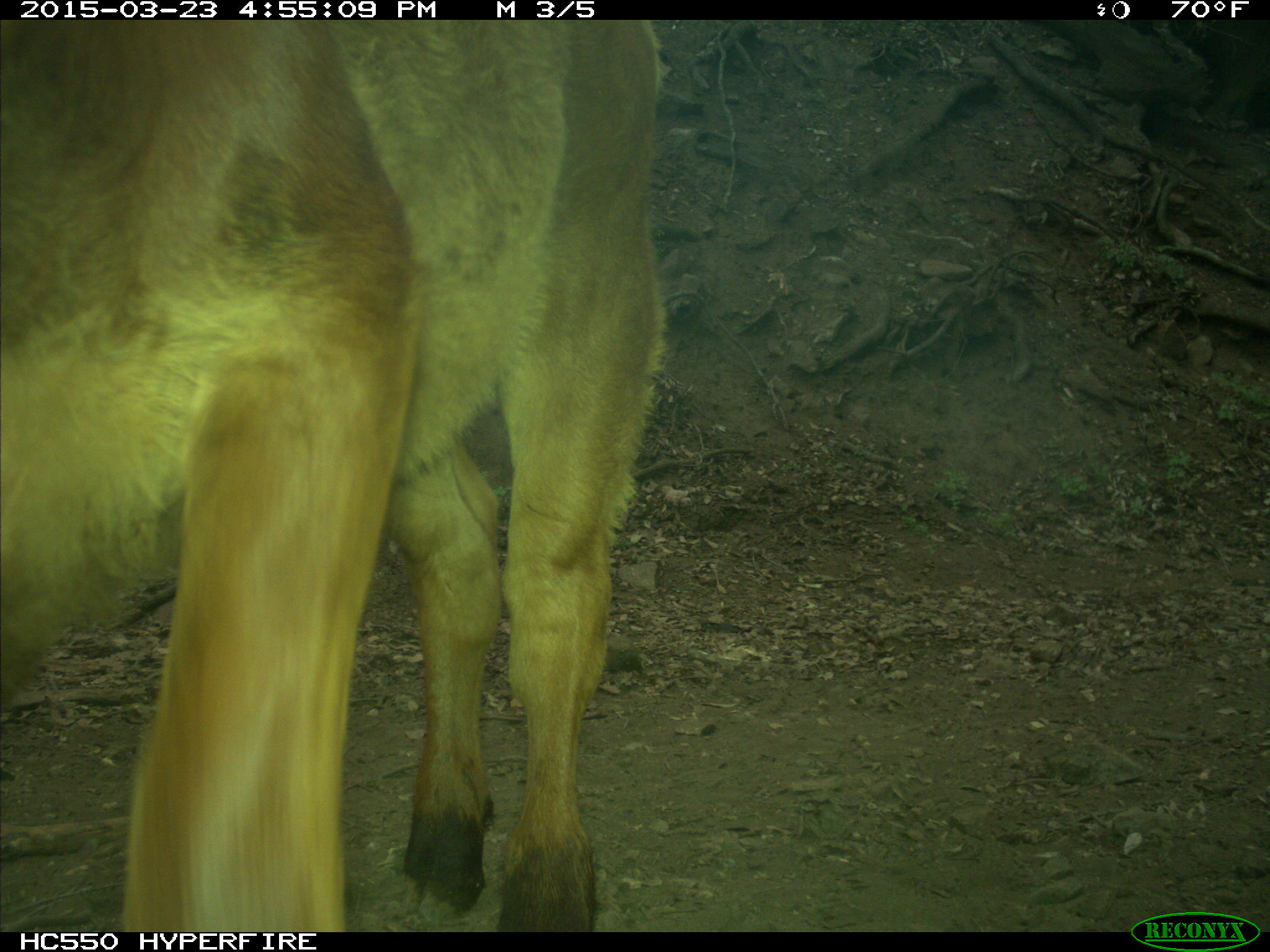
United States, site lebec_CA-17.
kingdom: Animalia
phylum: Chordata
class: Mammalia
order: Artiodactyla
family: Bovidae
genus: Bos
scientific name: Bos taurus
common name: domestic cow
Bos taurus (domestic cow).